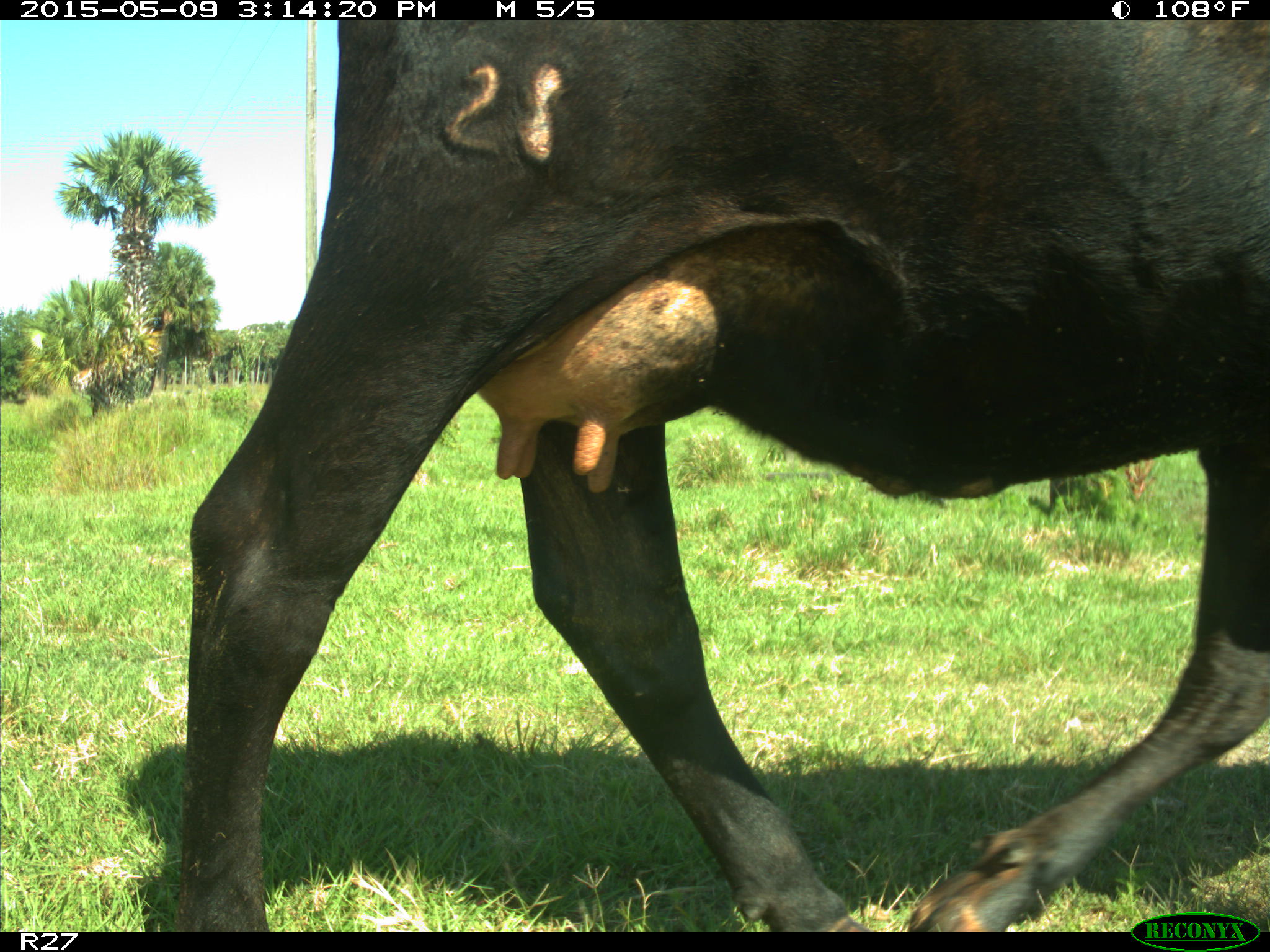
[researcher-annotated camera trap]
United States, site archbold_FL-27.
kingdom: Animalia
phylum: Chordata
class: Mammalia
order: Artiodactyla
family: Bovidae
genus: Bos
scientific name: Bos taurus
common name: domestic cow